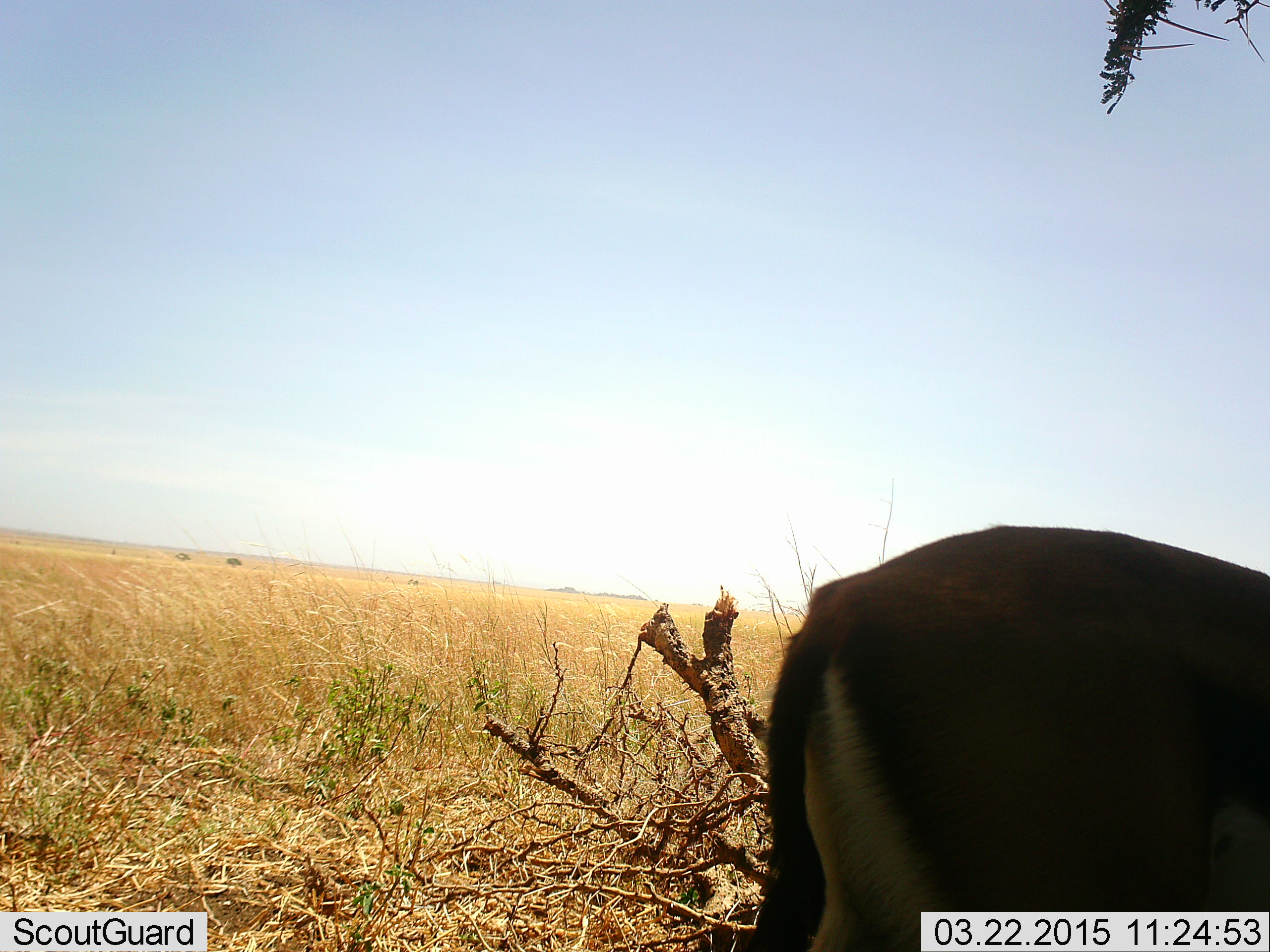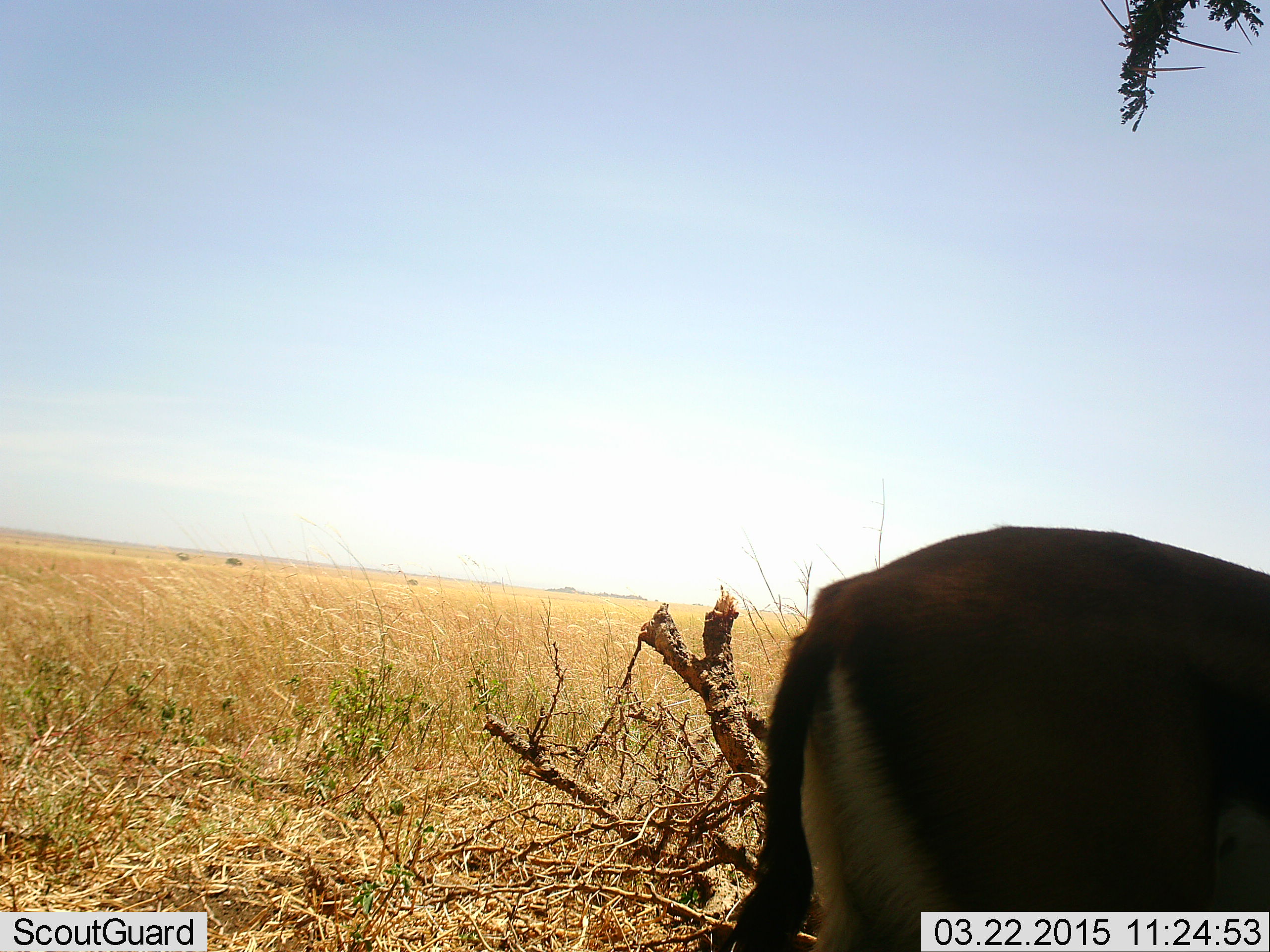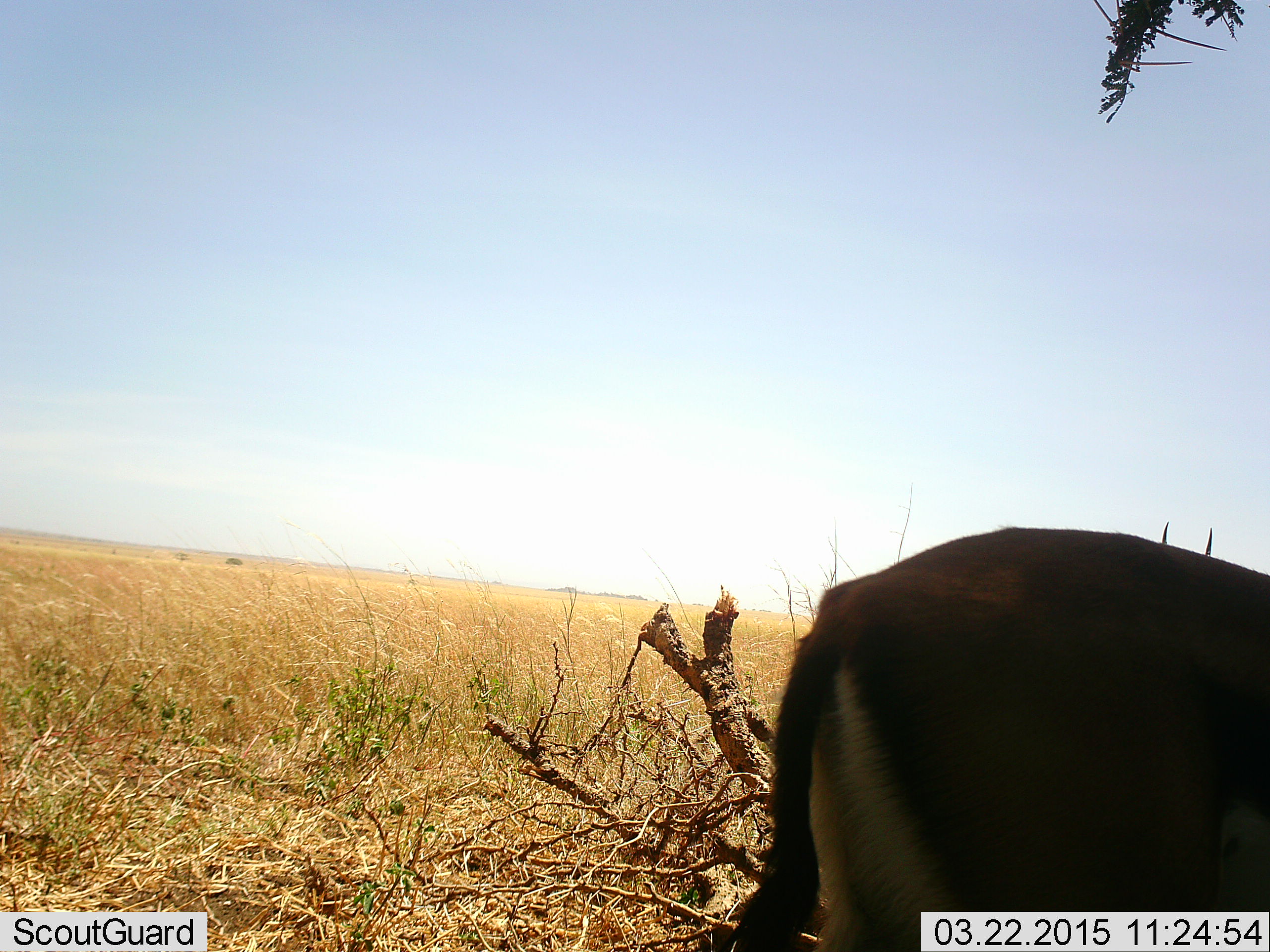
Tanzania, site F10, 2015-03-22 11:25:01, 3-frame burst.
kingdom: Animalia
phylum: Chordata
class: Mammalia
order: Artiodactyla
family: Bovidae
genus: Eudorcas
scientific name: Eudorcas thomsonii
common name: thomson's gazelle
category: gazellethomsons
Gazellethomsons (thomson's gazelle) (Eudorcas thomsonii), count 1. Behavior (volunteer vote fractions): standing 90%, resting 0%, moving 0%, interacting 0%. Young present (vote fraction): 0%. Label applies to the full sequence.